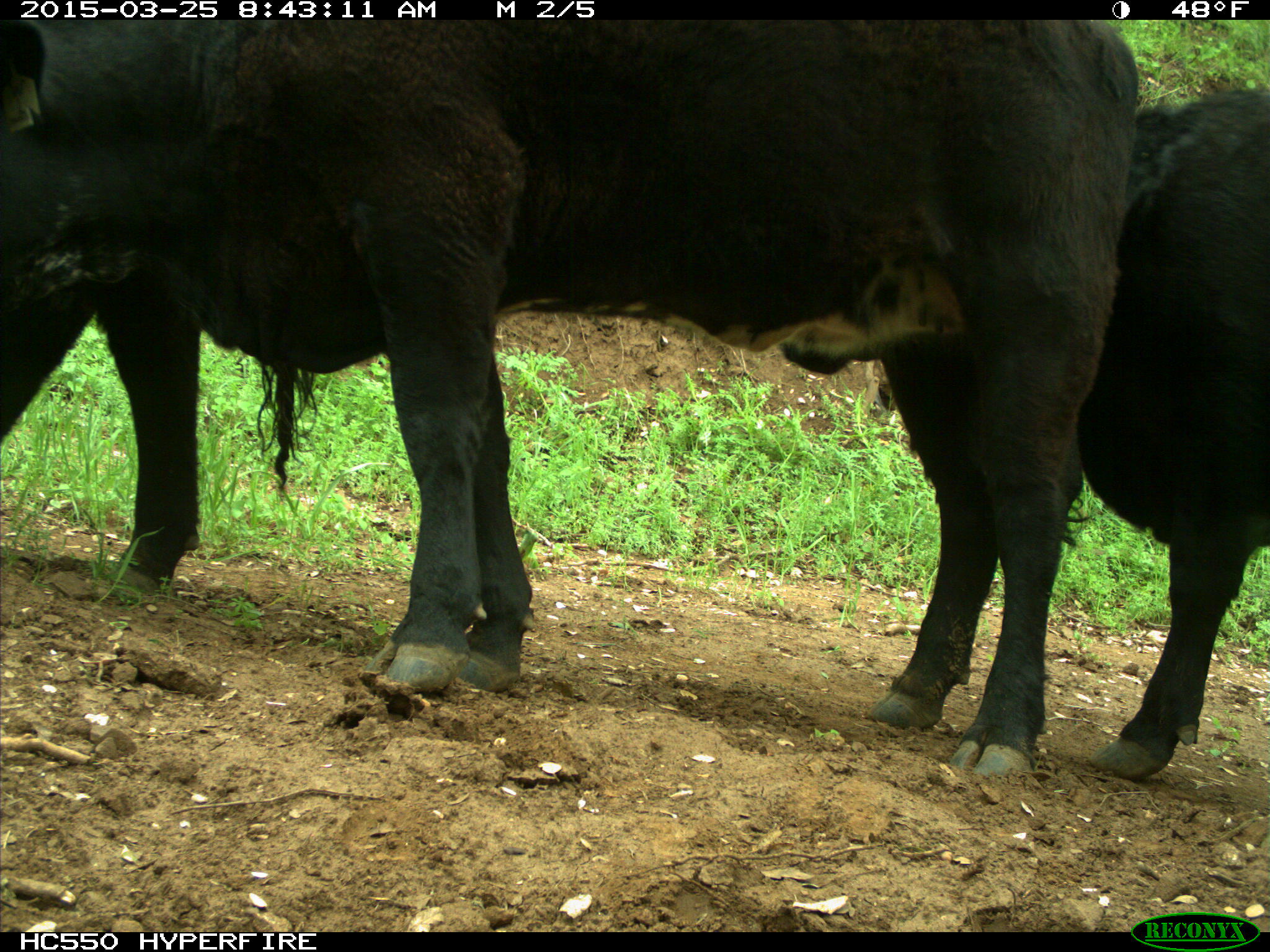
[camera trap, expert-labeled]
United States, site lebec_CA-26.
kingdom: Animalia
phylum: Chordata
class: Mammalia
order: Artiodactyla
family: Bovidae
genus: Bos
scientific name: Bos taurus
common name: domestic cow